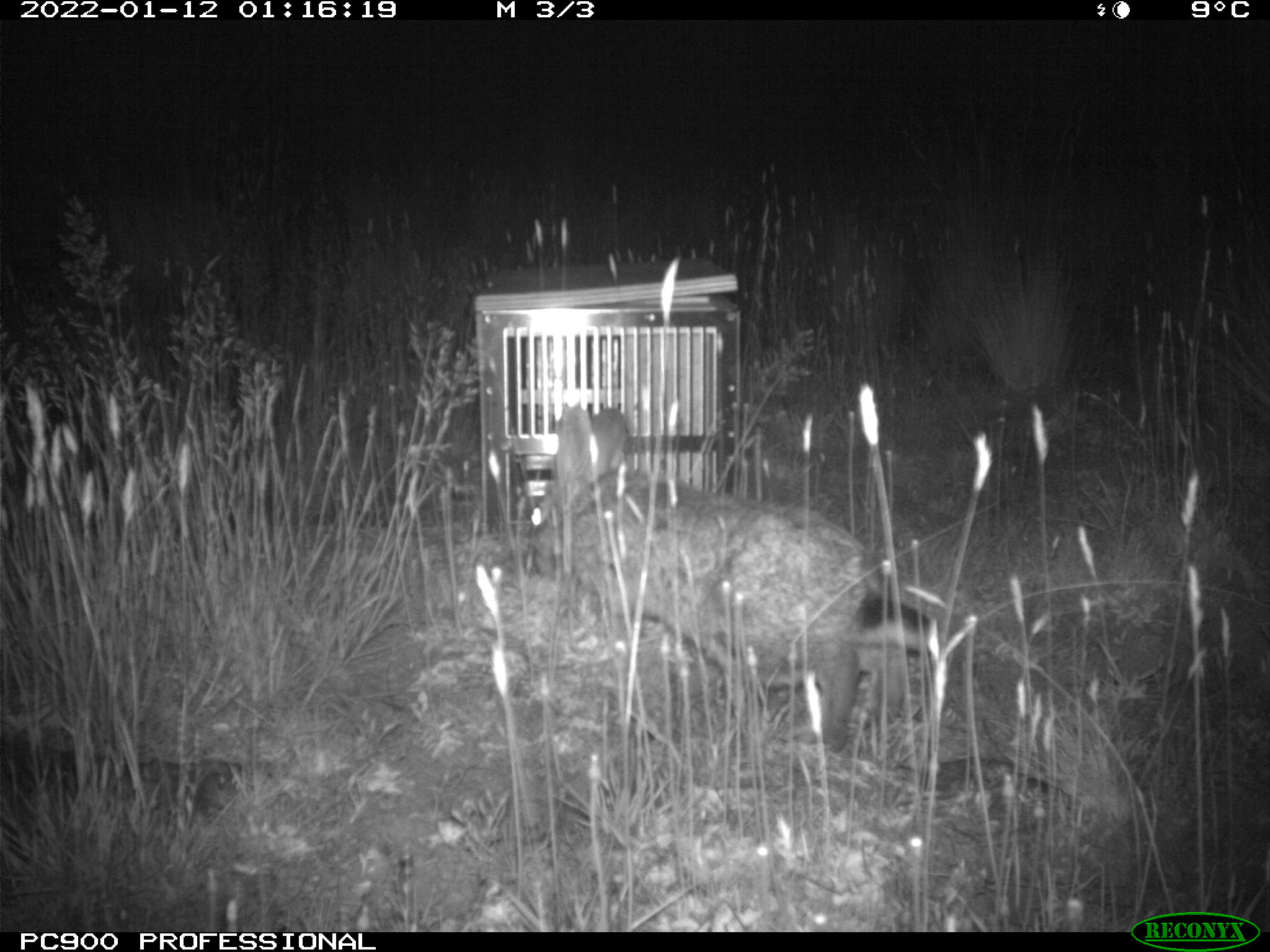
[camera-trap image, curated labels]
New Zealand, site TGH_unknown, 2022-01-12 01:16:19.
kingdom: Animalia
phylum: Chordata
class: Mammalia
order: Lagomorpha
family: Leporidae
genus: Oryctolagus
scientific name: Oryctolagus cuniculus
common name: european rabbit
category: rabbit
Rabbit (european rabbit) (Oryctolagus cuniculus).